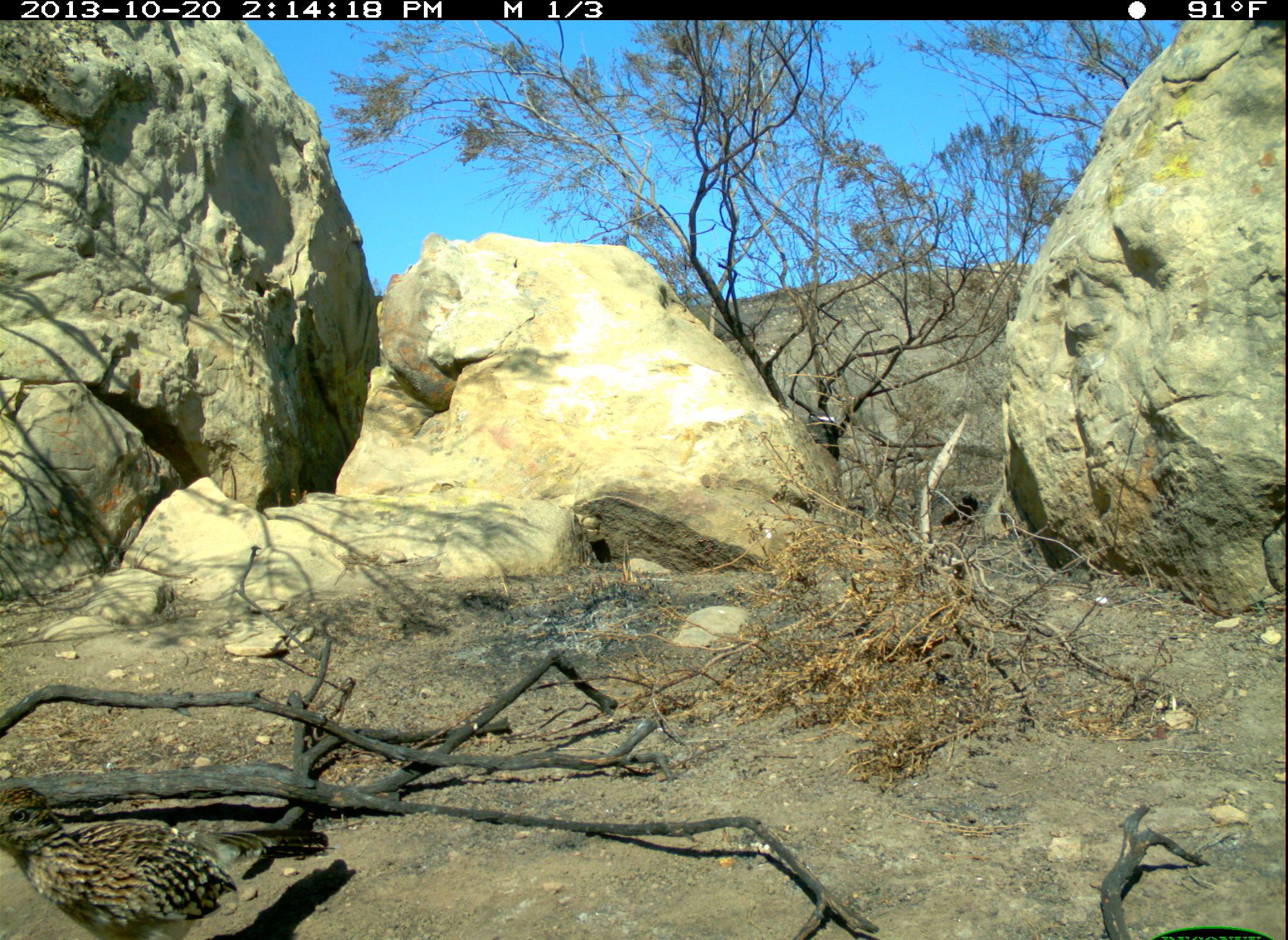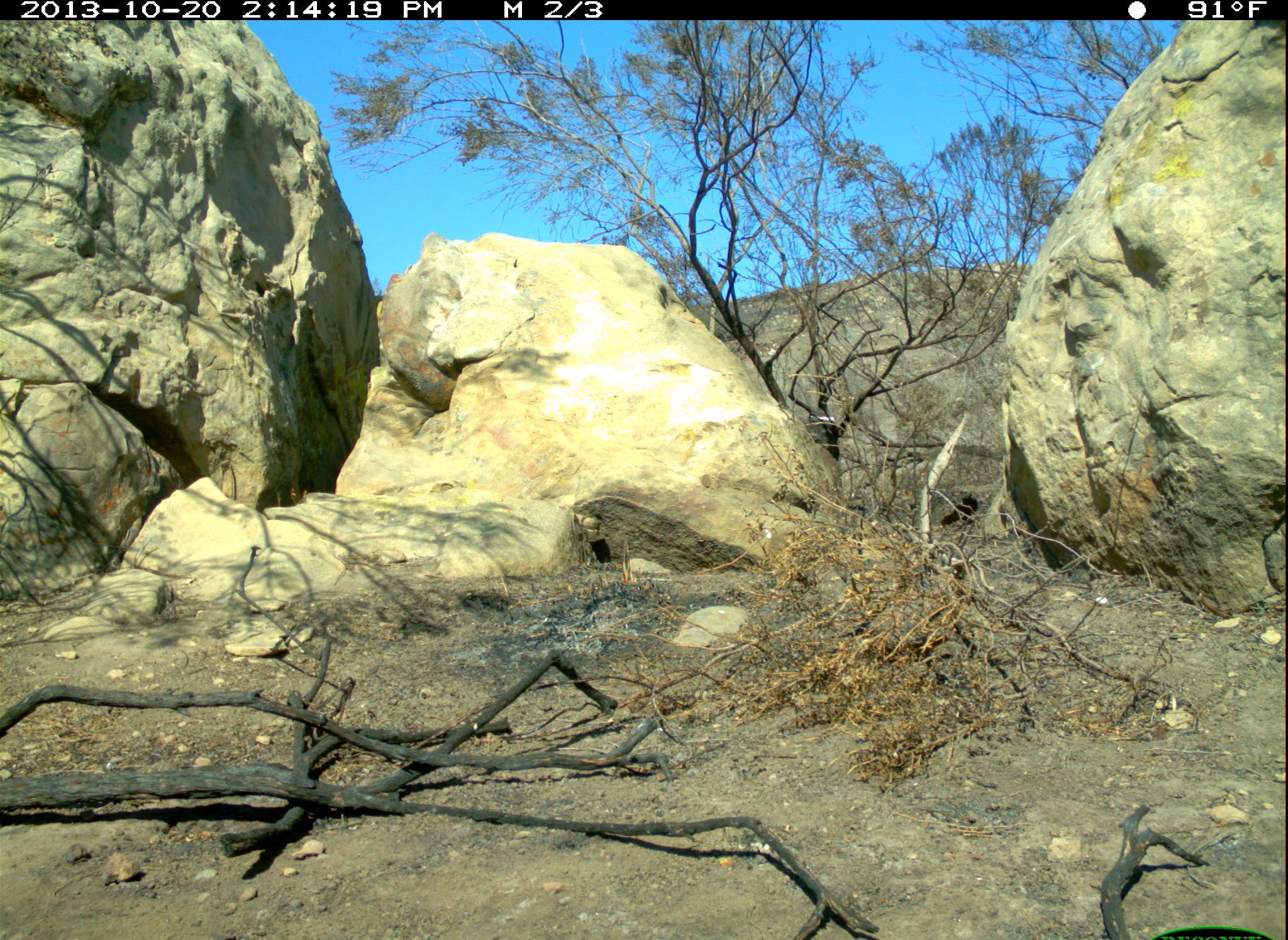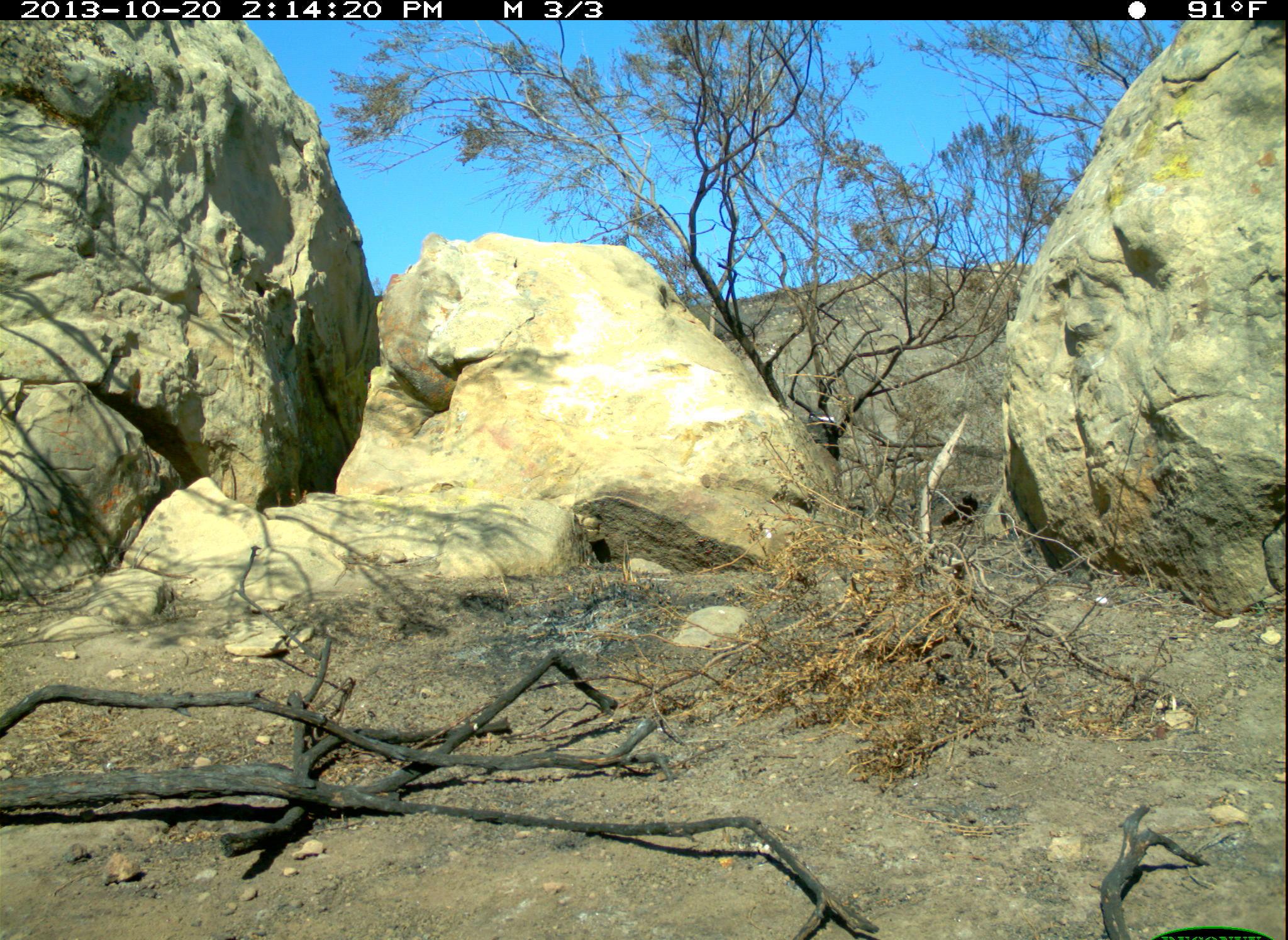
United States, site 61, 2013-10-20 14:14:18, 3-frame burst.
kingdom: Animalia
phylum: Chordata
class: Aves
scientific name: Aves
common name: bird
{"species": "bird (Aves)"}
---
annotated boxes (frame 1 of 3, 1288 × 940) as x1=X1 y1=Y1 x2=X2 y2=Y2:
bird: x1=0 y1=775 x2=333 y2=940